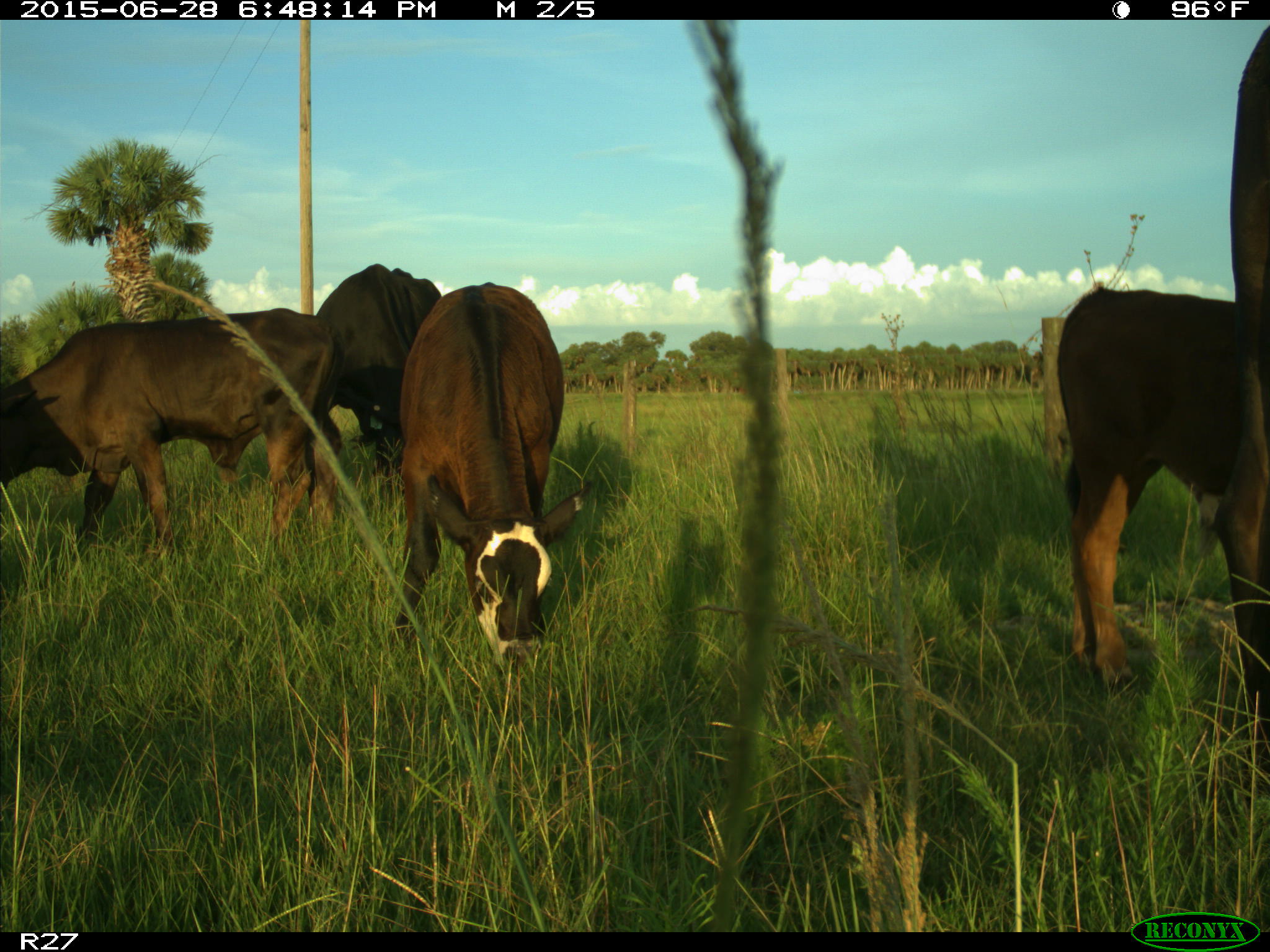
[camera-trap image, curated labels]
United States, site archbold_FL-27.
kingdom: Animalia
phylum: Chordata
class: Mammalia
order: Artiodactyla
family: Bovidae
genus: Bos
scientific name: Bos taurus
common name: domestic cow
Bos taurus (domestic cow).